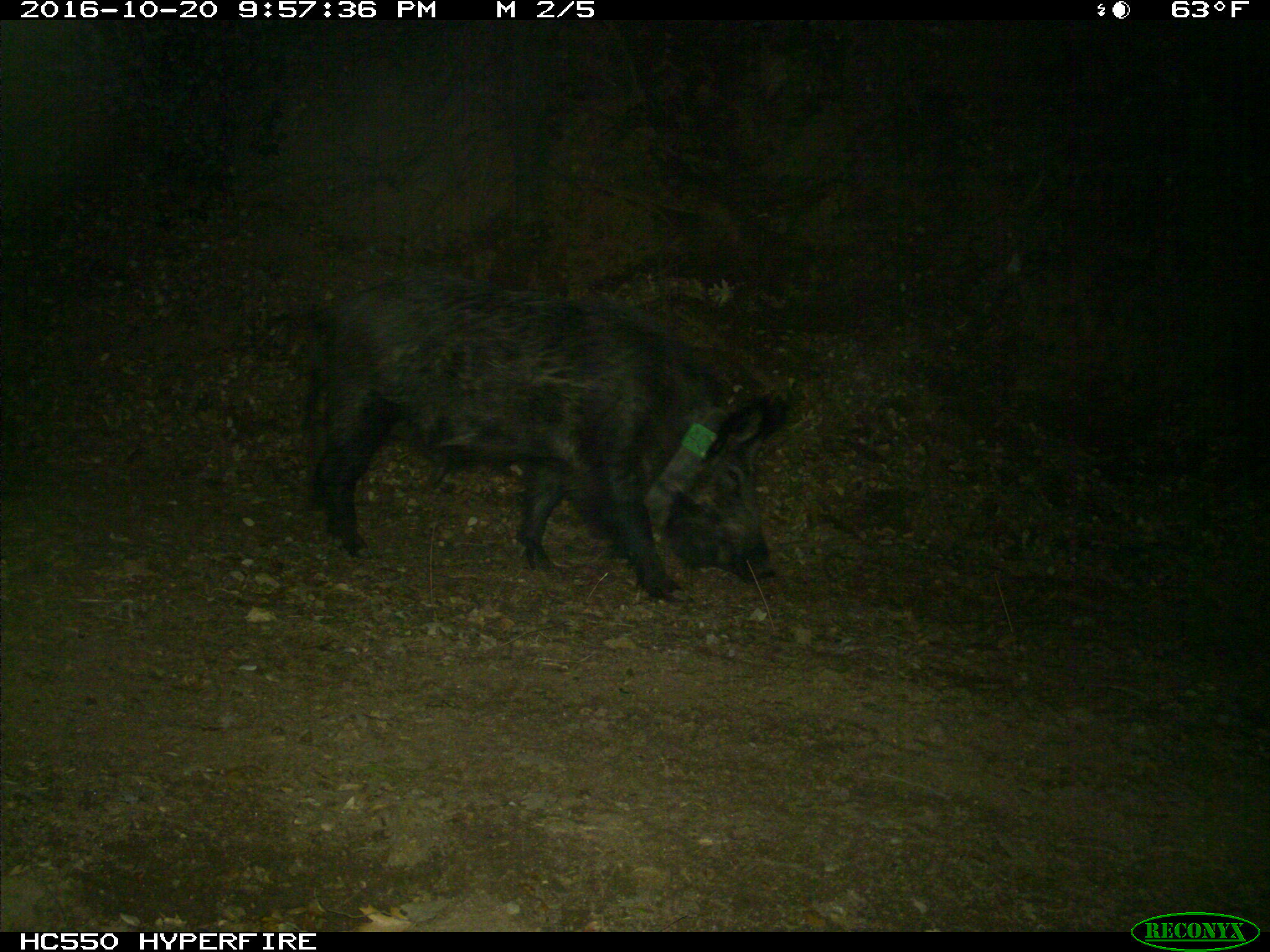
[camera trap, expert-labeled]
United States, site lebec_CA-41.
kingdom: Animalia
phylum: Chordata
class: Mammalia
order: Artiodactyla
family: Suidae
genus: Sus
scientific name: Sus scrofa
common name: wild boar